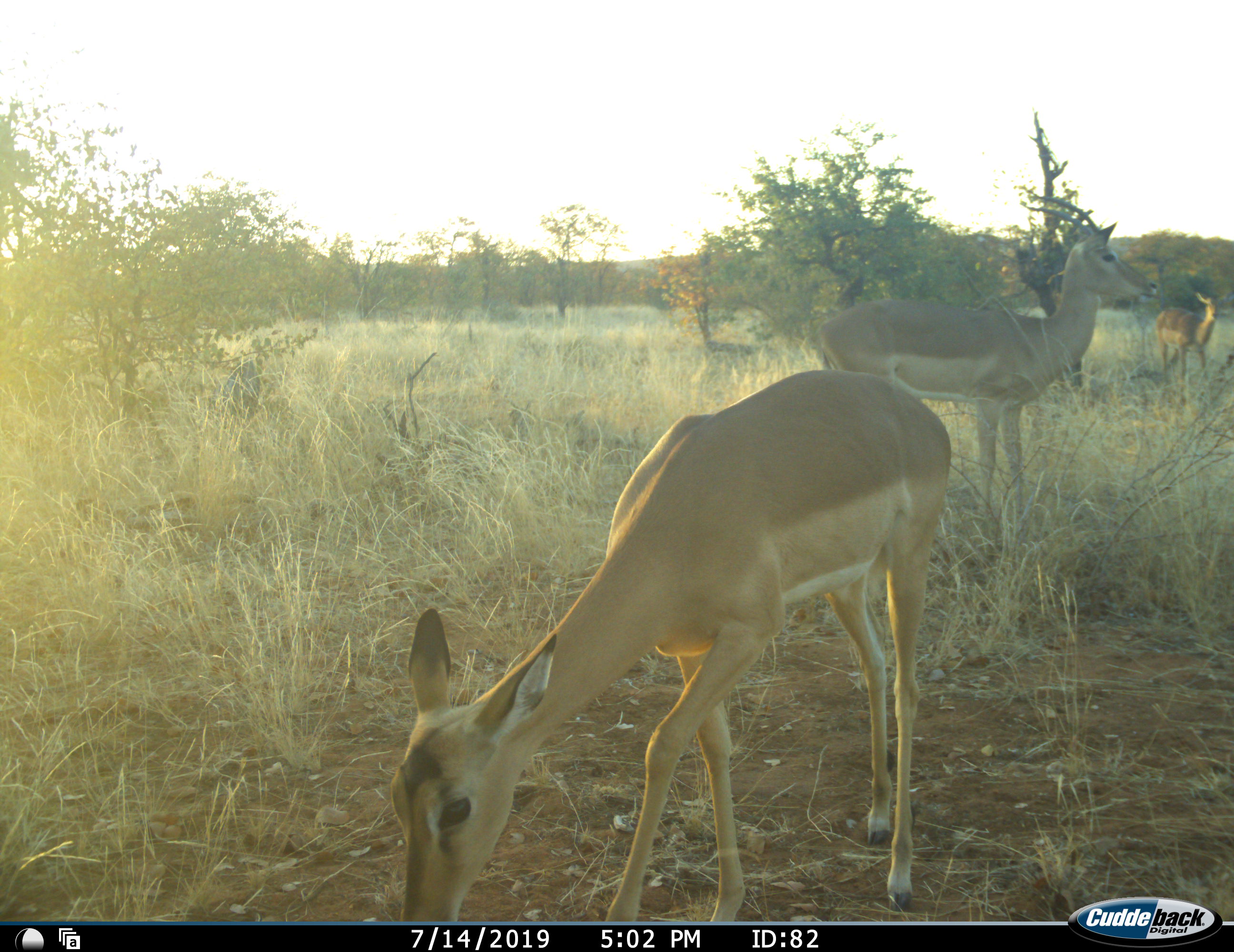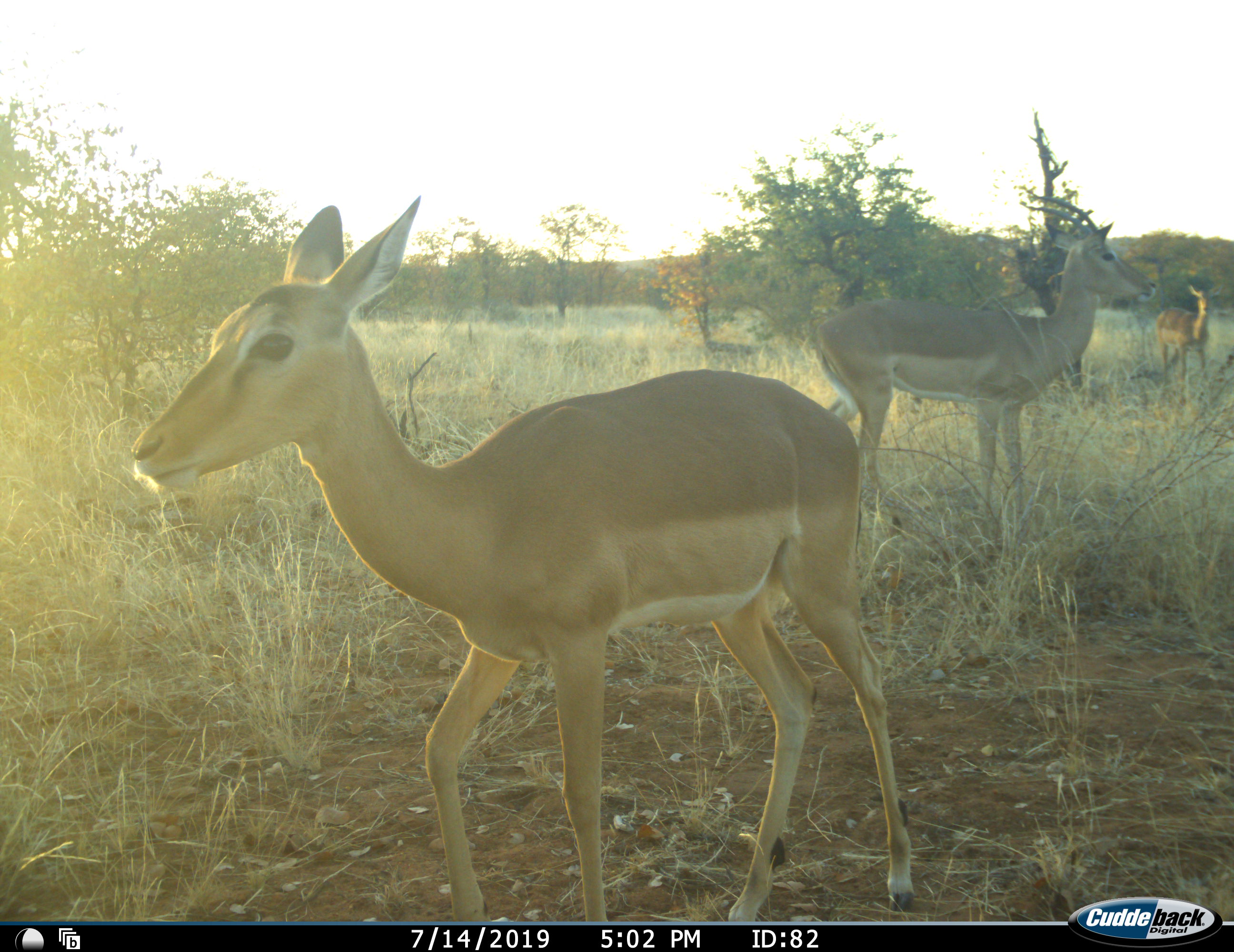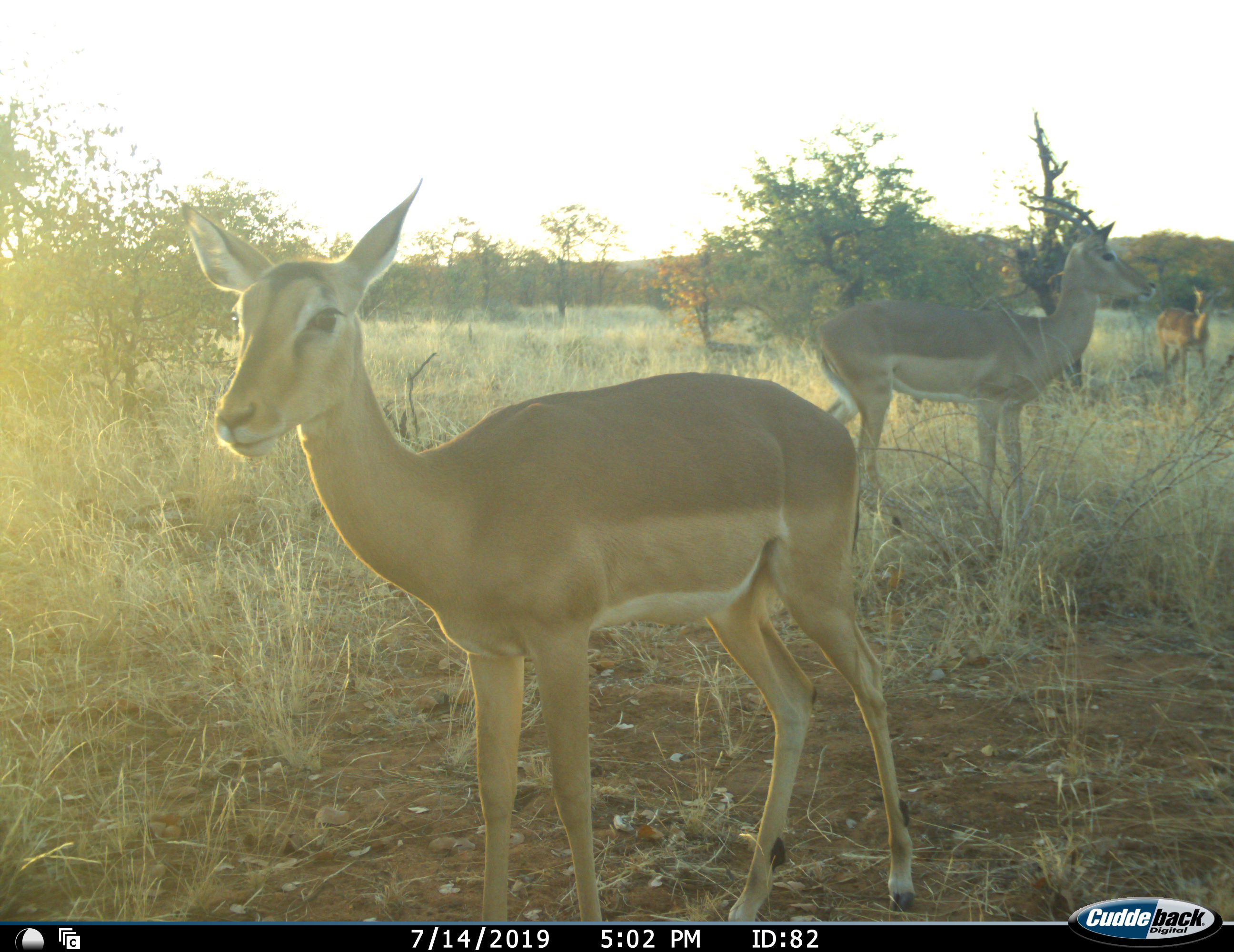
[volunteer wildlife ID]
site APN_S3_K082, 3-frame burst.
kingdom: Animalia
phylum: Chordata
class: Mammalia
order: Artiodactyla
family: Bovidae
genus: Aepyceros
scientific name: Aepyceros melampus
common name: impala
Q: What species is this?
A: Impala (Aepyceros melampus).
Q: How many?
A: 3.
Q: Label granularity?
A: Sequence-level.